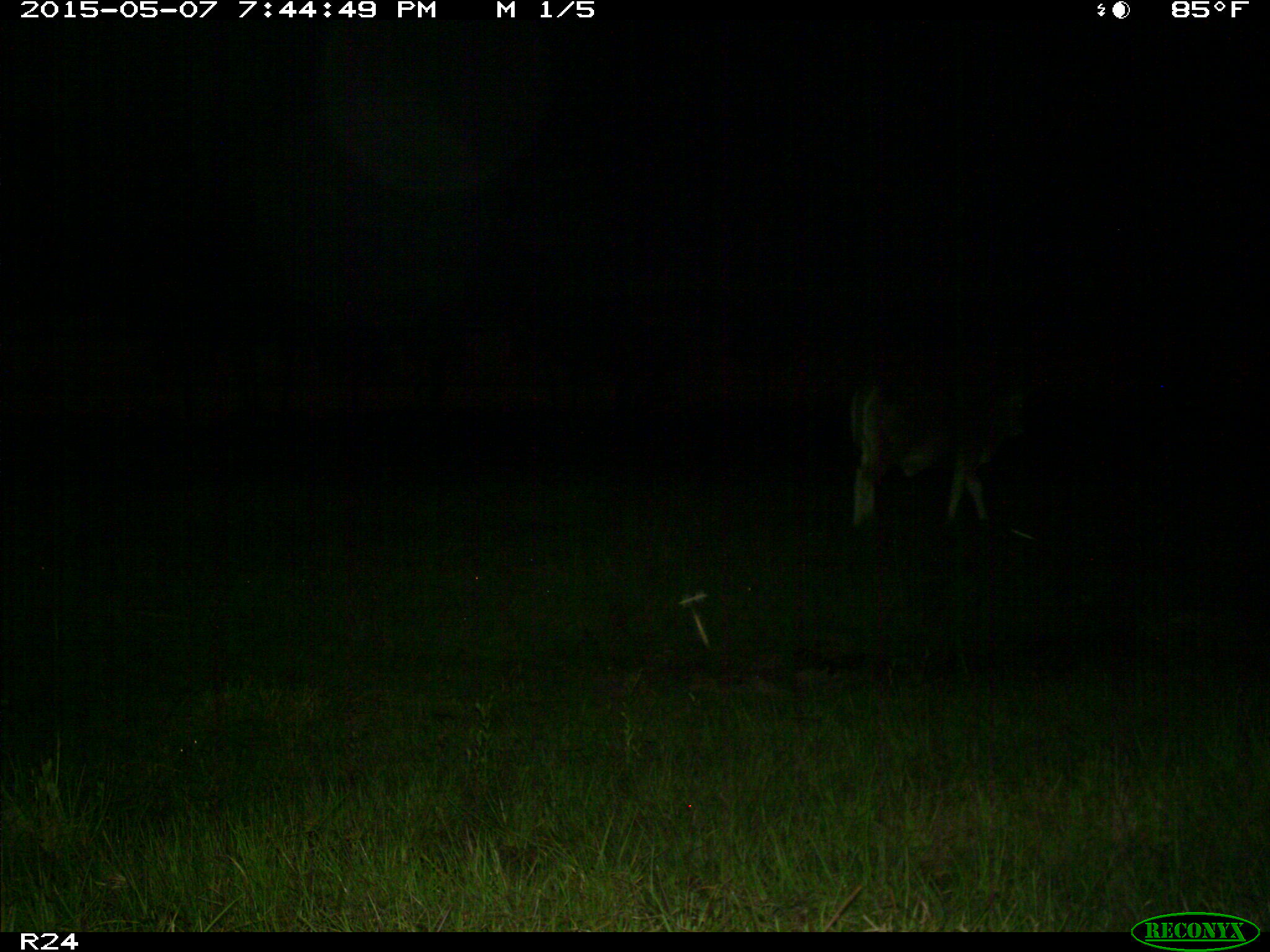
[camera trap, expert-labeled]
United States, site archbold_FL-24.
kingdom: Animalia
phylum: Chordata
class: Mammalia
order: Artiodactyla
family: Bovidae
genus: Bos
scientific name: Bos taurus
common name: domestic cow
Bos taurus (domestic cow).